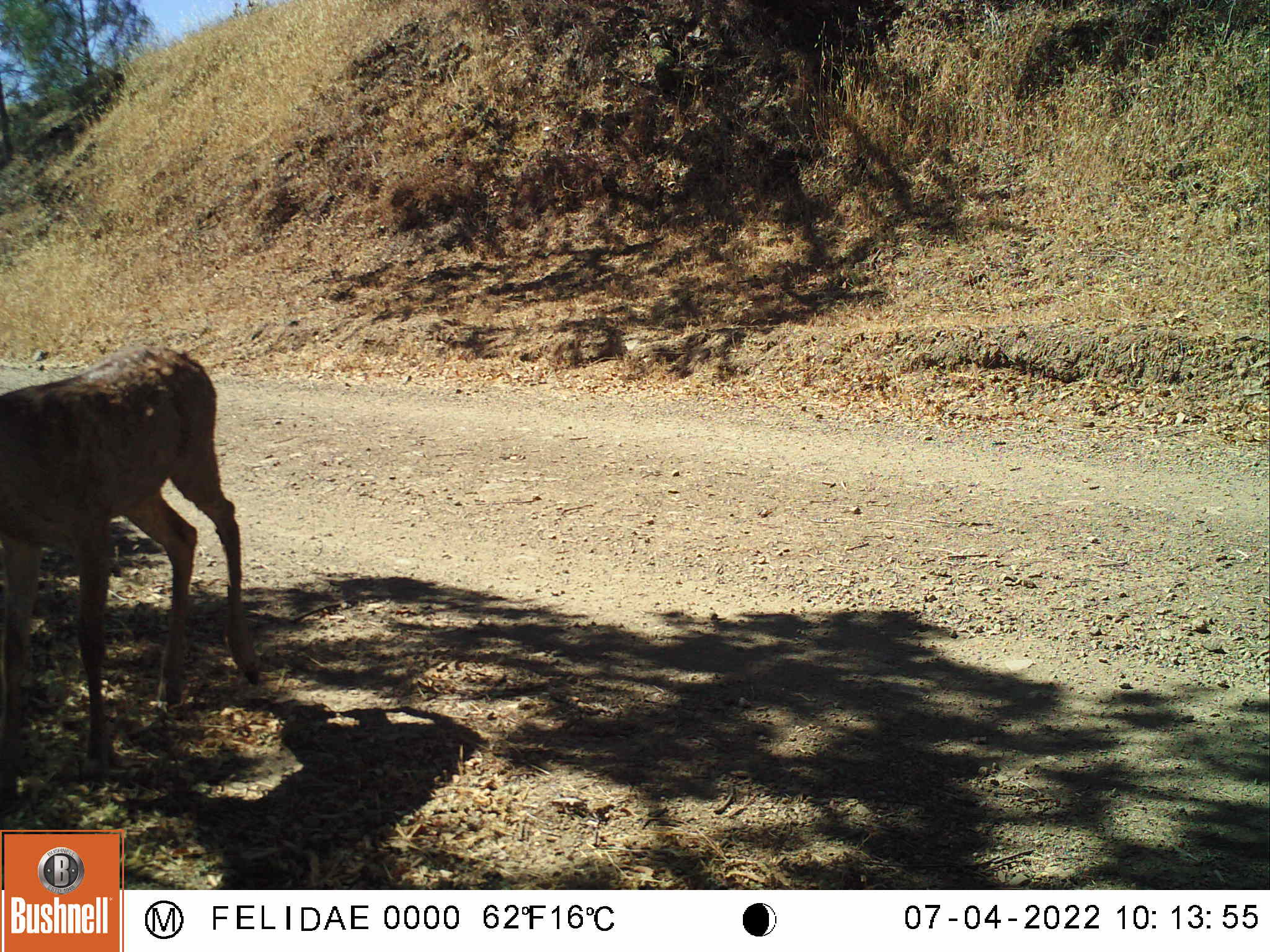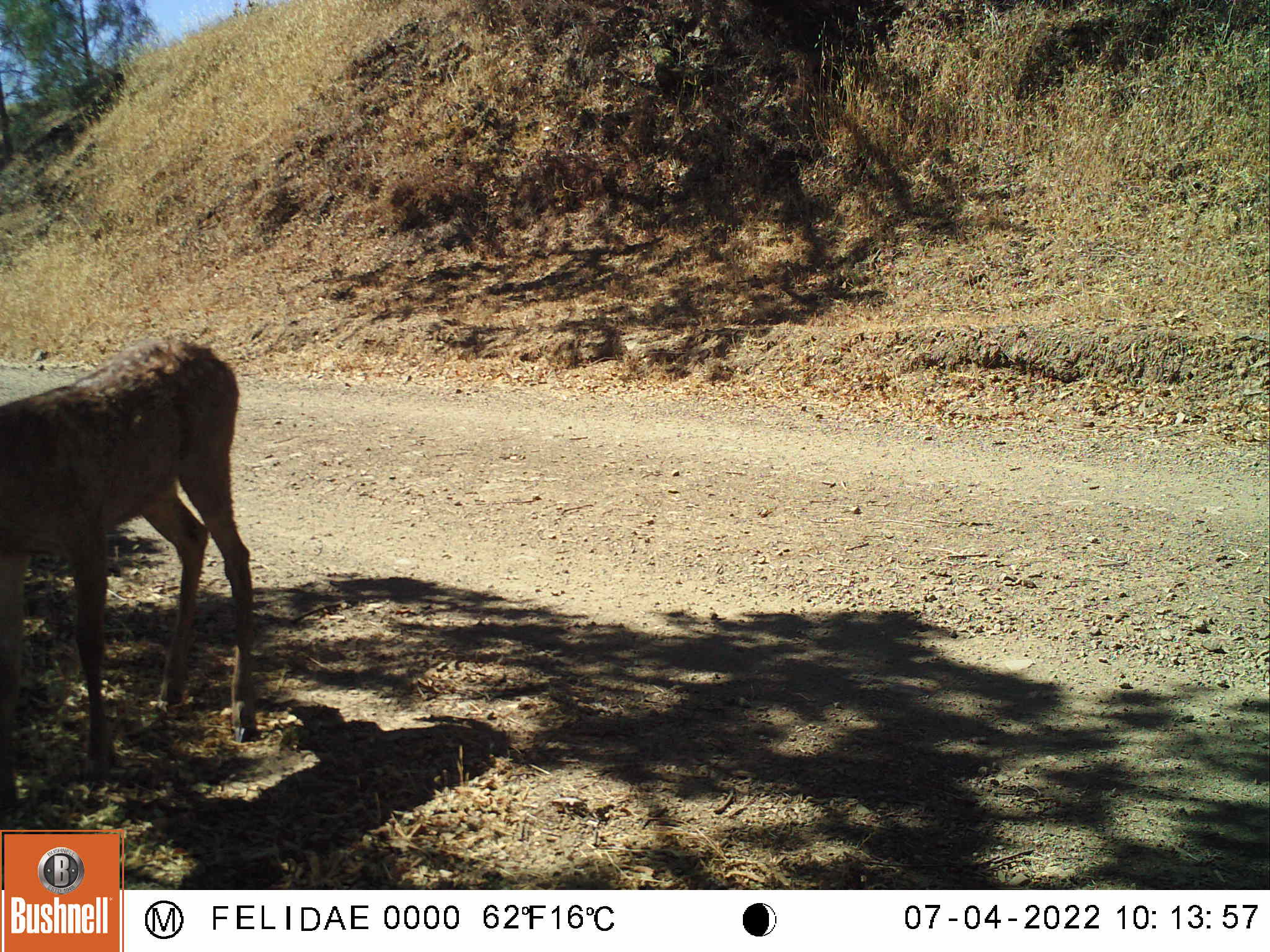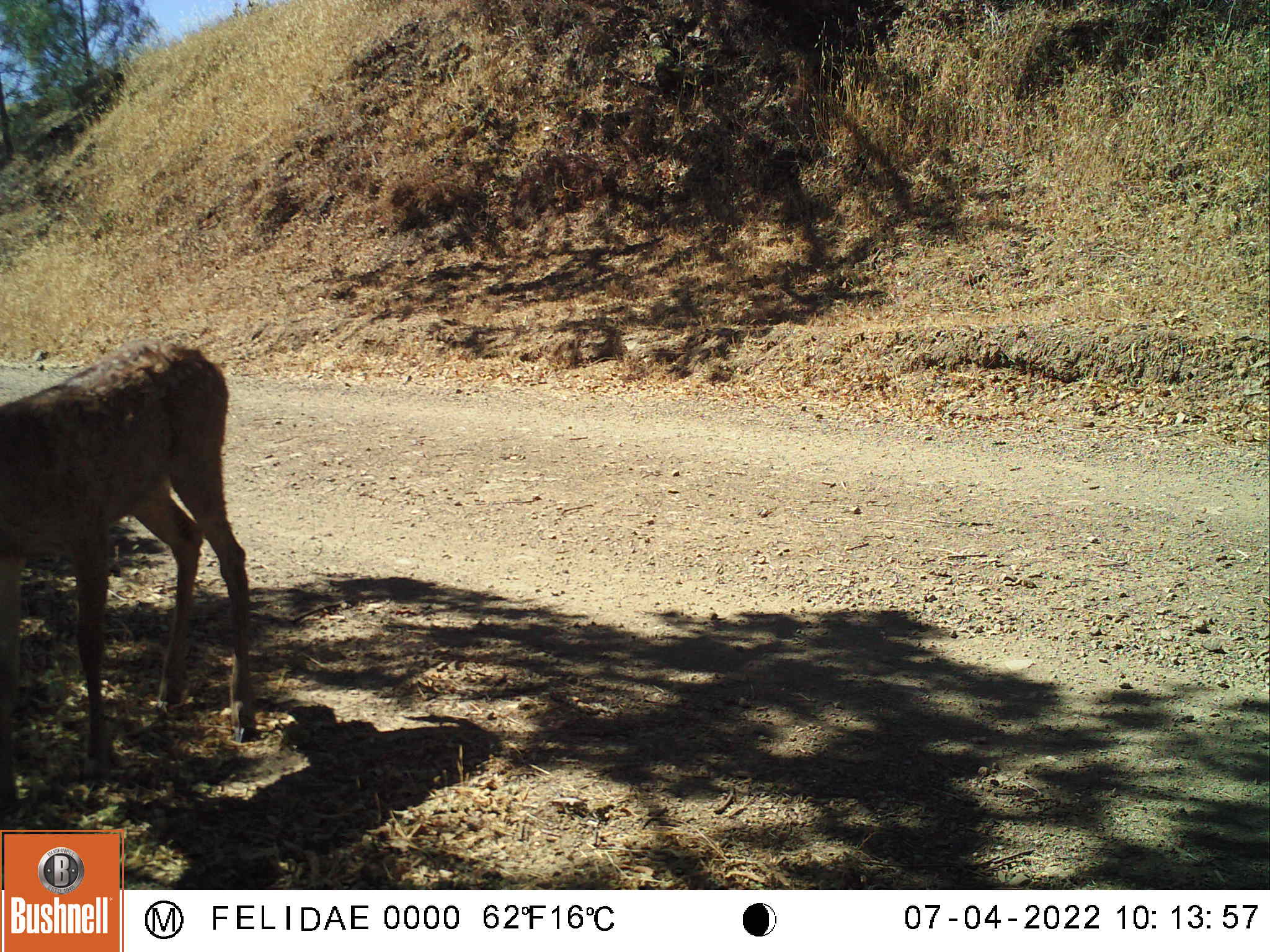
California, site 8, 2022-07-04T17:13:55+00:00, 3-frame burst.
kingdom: Animalia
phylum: Chordata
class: Mammalia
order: Artiodactyla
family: Cervidae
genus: Odocoileus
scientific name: Odocoileus hemionus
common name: mule deer